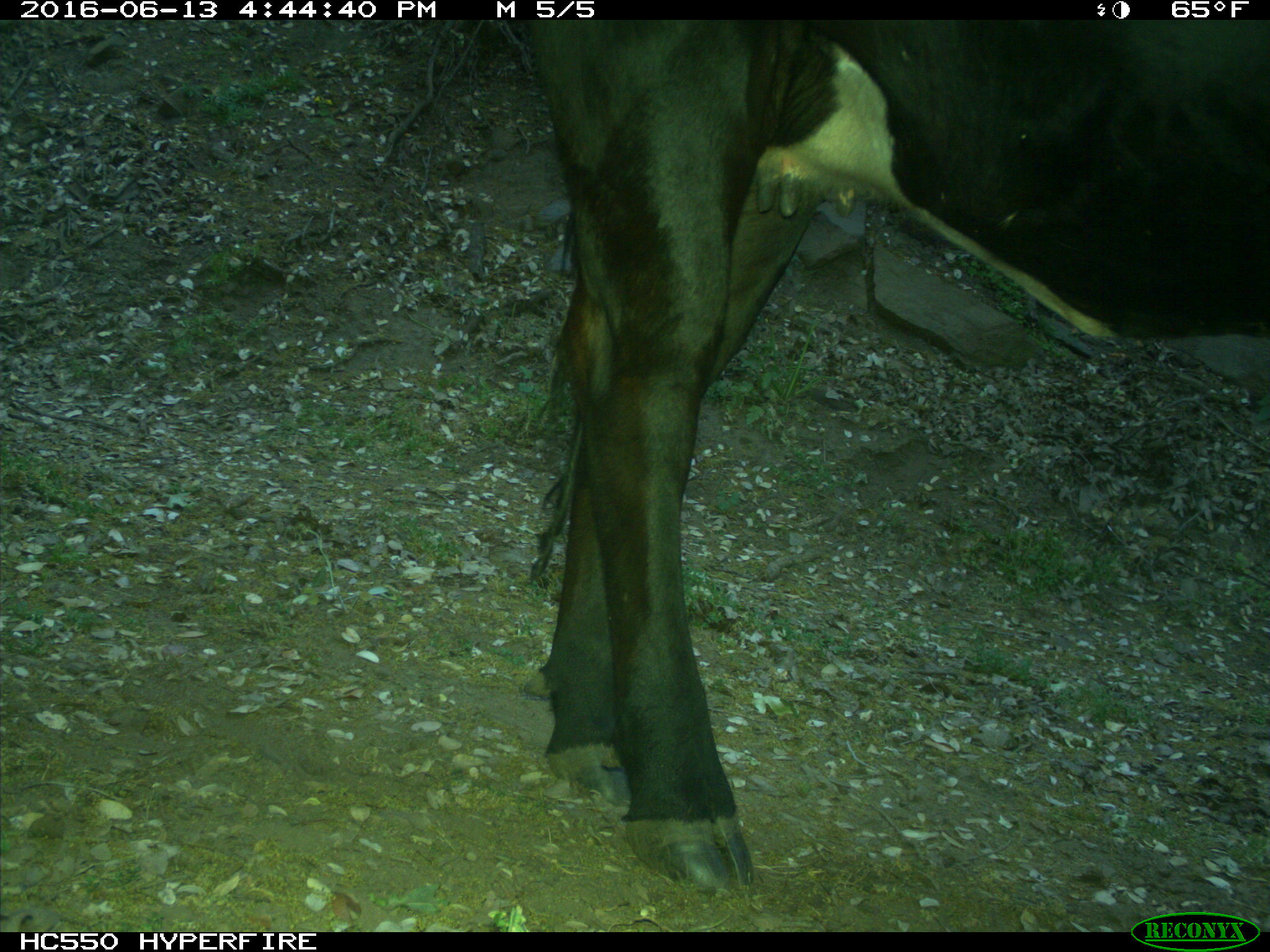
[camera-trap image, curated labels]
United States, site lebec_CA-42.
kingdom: Animalia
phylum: Chordata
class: Mammalia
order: Artiodactyla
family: Bovidae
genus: Bos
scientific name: Bos taurus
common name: domestic cow